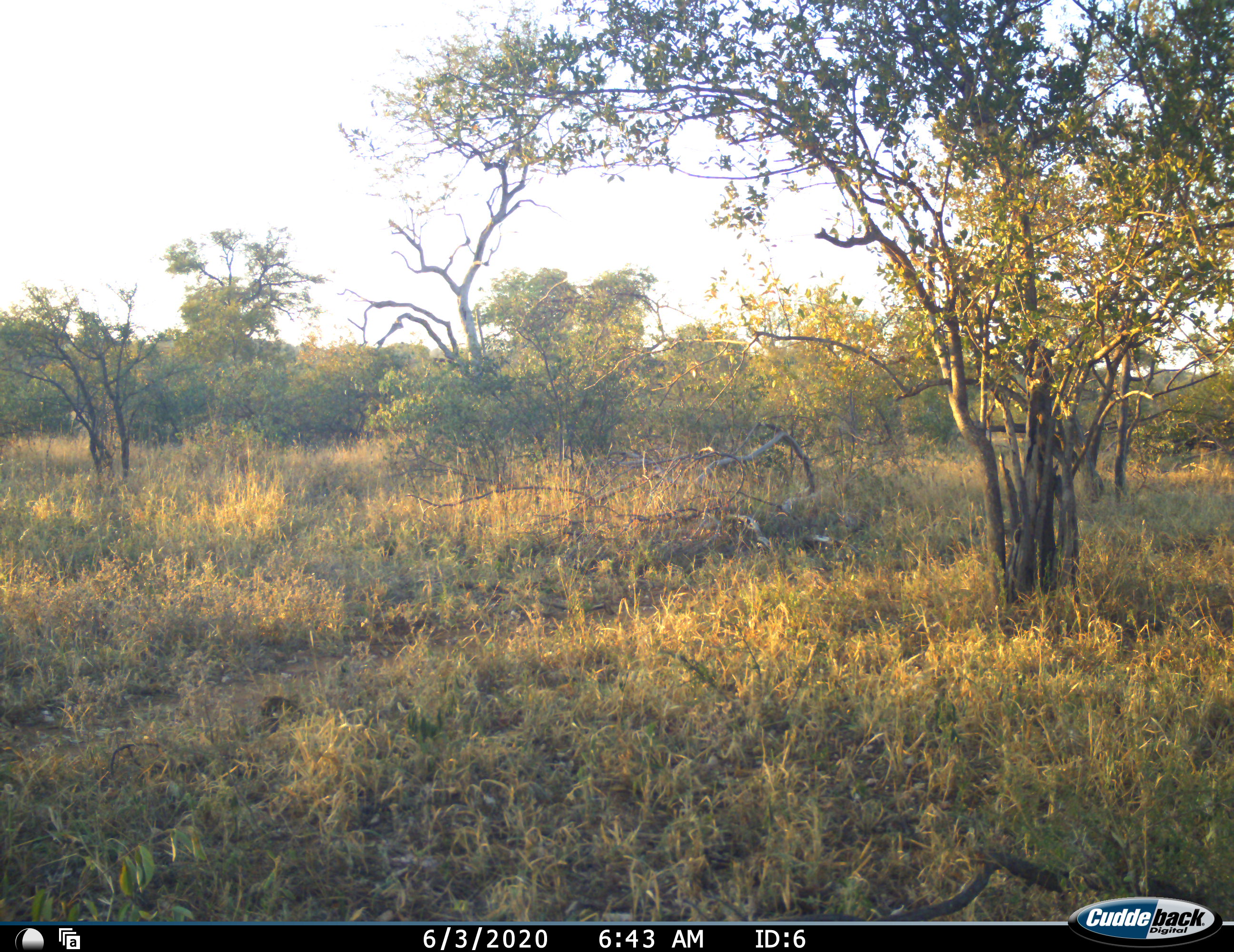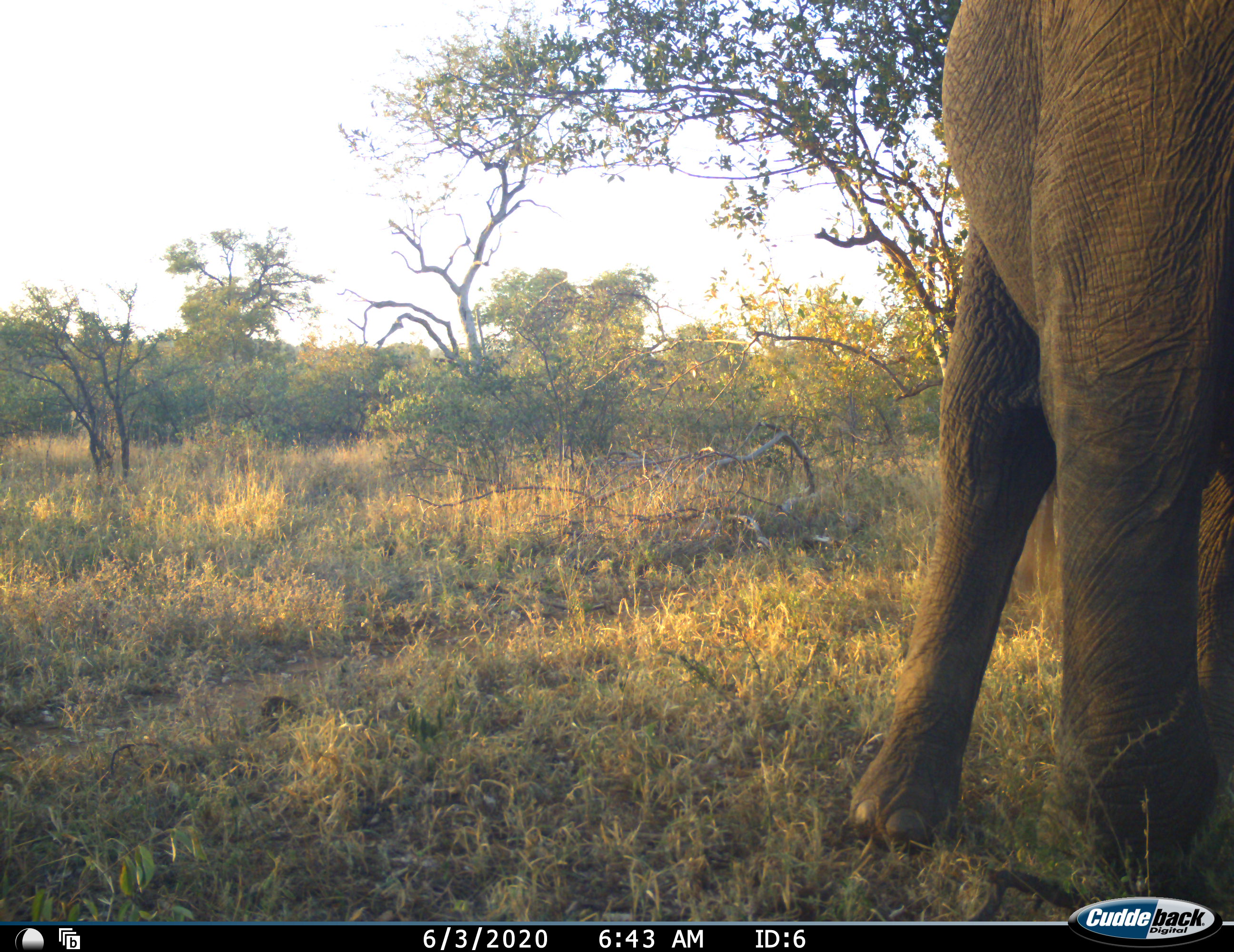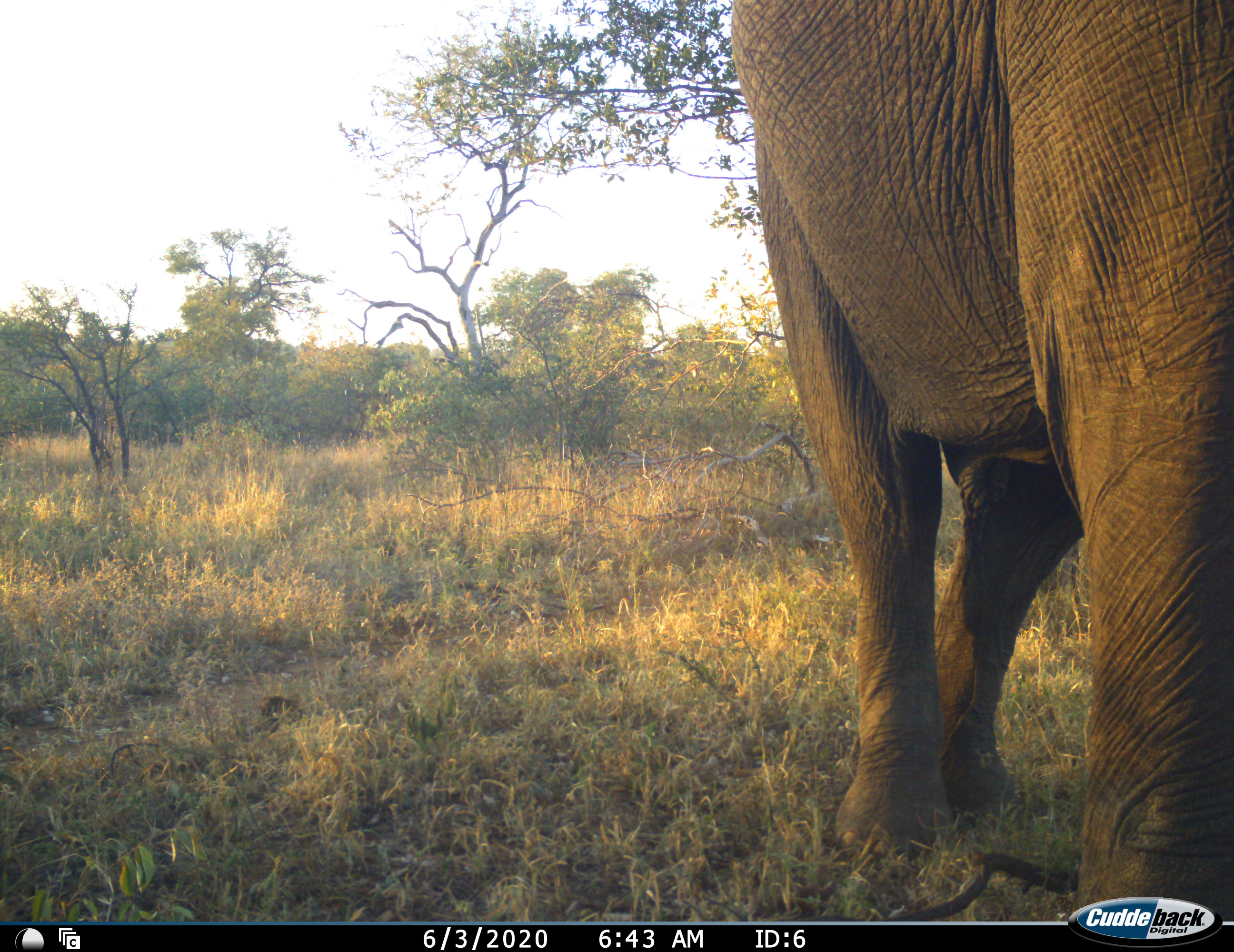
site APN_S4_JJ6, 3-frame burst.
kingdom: Animalia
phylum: Chordata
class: Mammalia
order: Proboscidea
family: Elephantidae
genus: Loxodonta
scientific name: Loxodonta africana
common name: african bush elephant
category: elephant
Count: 1.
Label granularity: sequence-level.